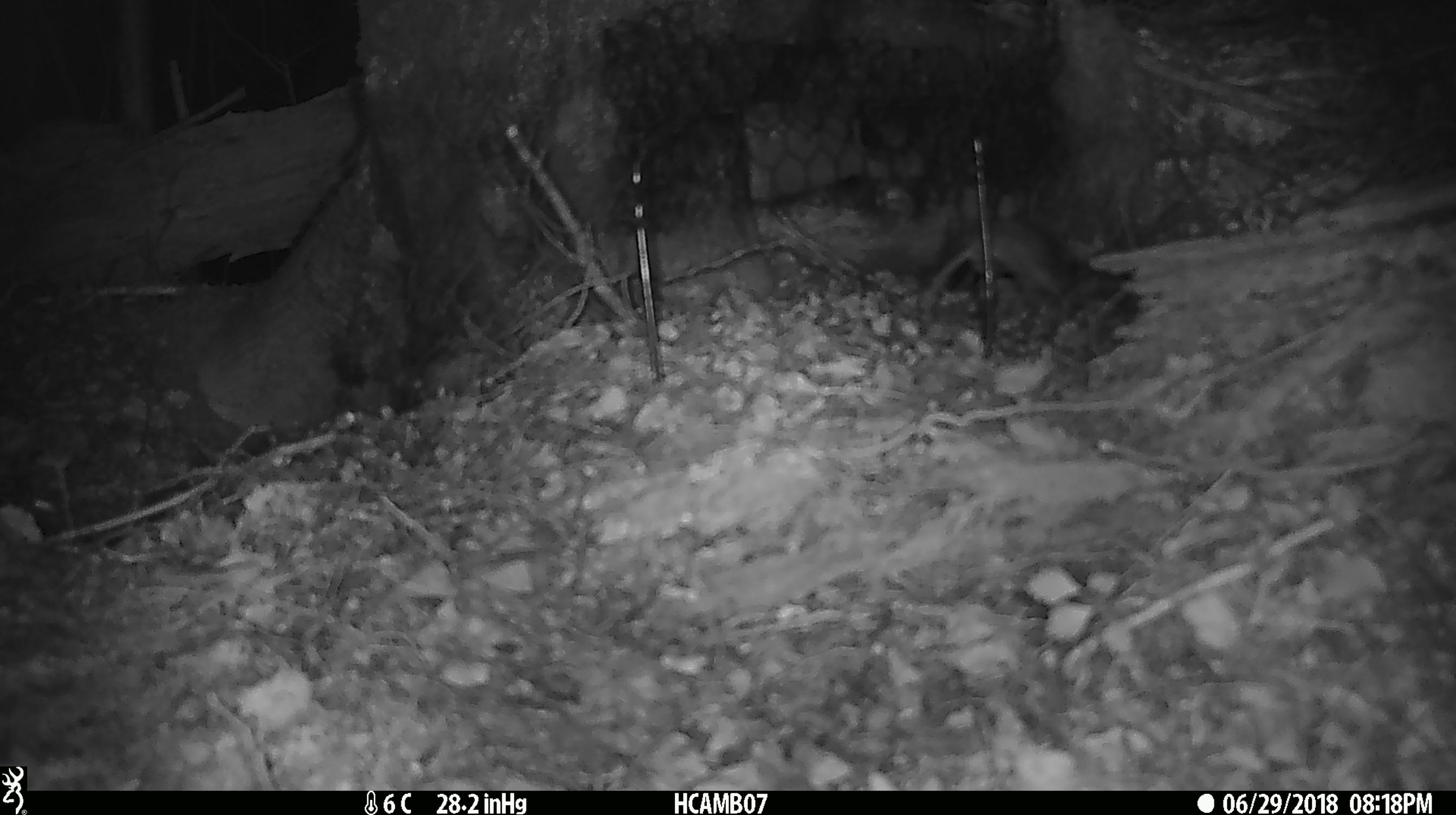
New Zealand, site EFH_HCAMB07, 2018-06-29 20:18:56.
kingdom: Animalia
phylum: Chordata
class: Mammalia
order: Rodentia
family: Muridae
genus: Mus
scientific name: Mus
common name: mouse